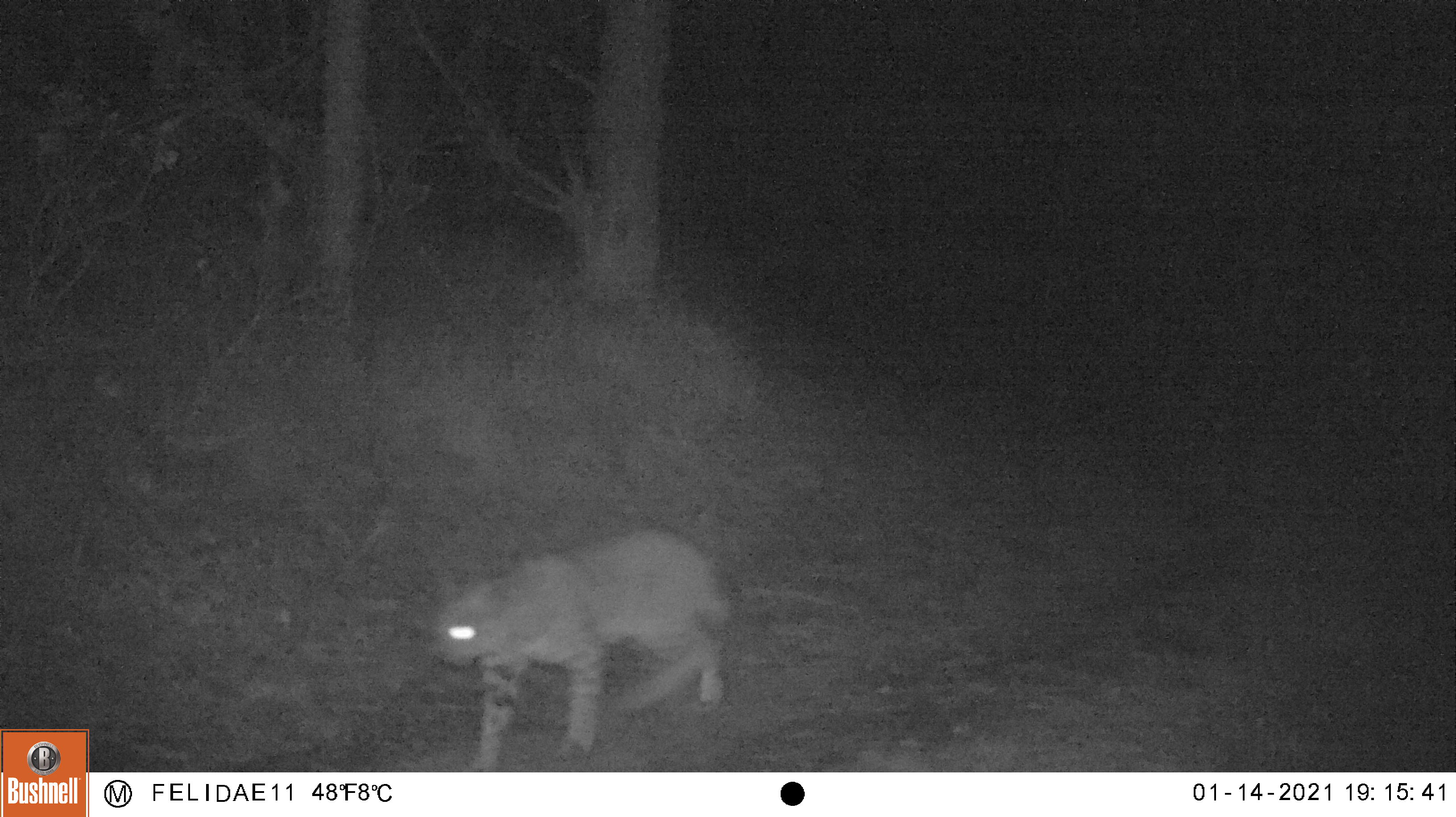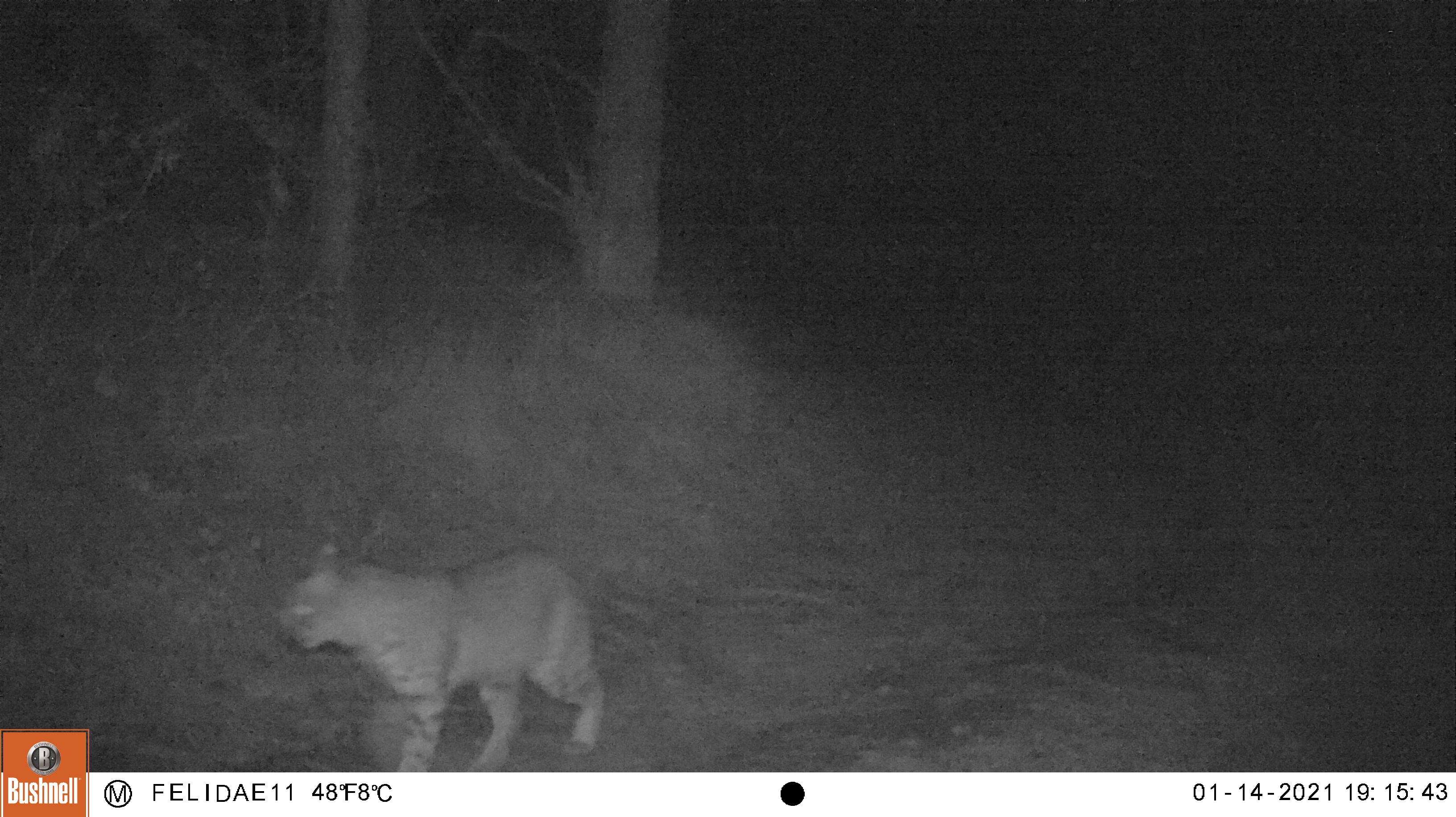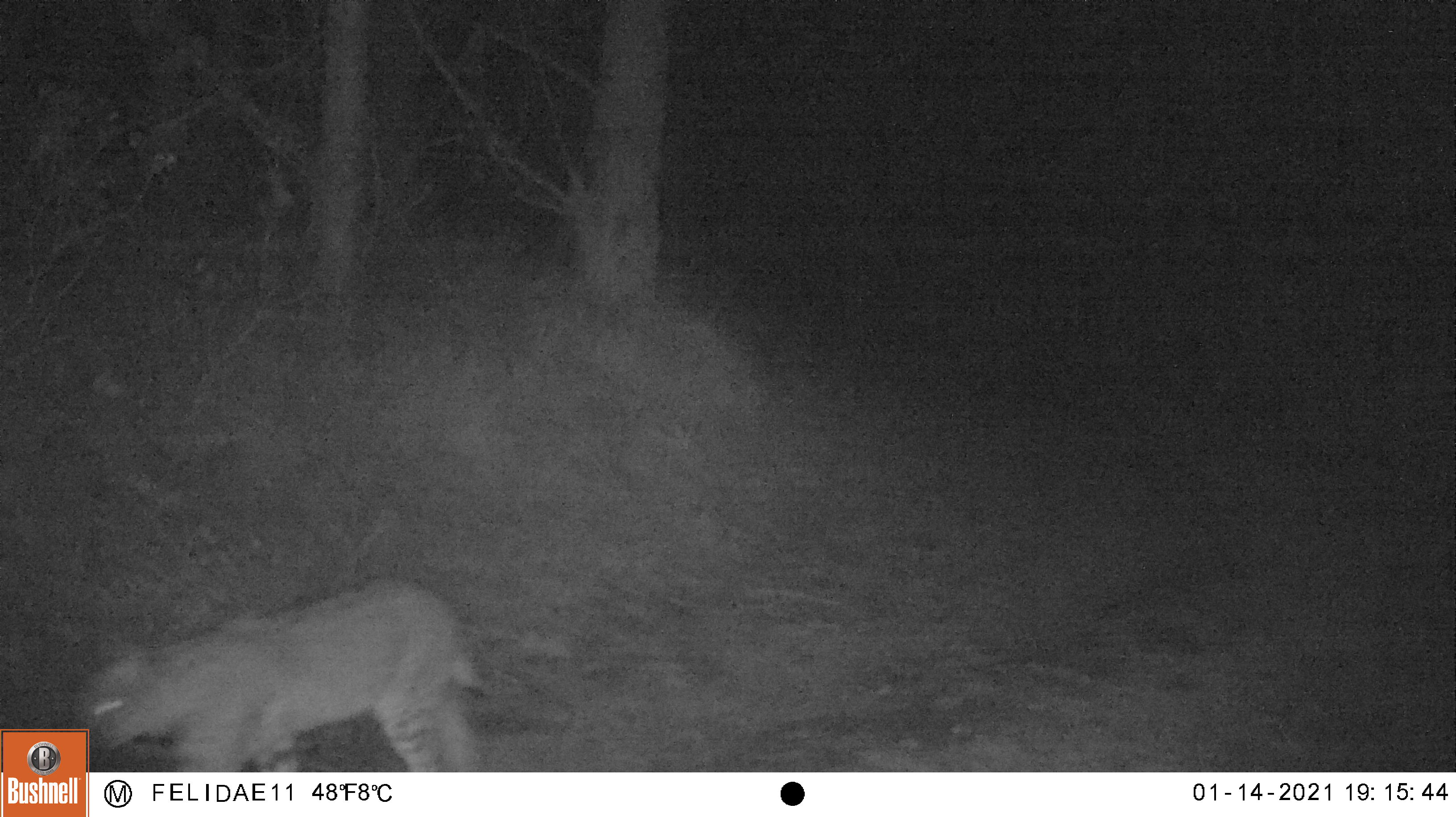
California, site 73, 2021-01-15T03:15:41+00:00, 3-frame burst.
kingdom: Animalia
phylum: Chordata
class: Mammalia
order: Carnivora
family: Felidae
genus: Lynx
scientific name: Lynx rufus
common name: bobcat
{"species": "bobcat (Lynx rufus)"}